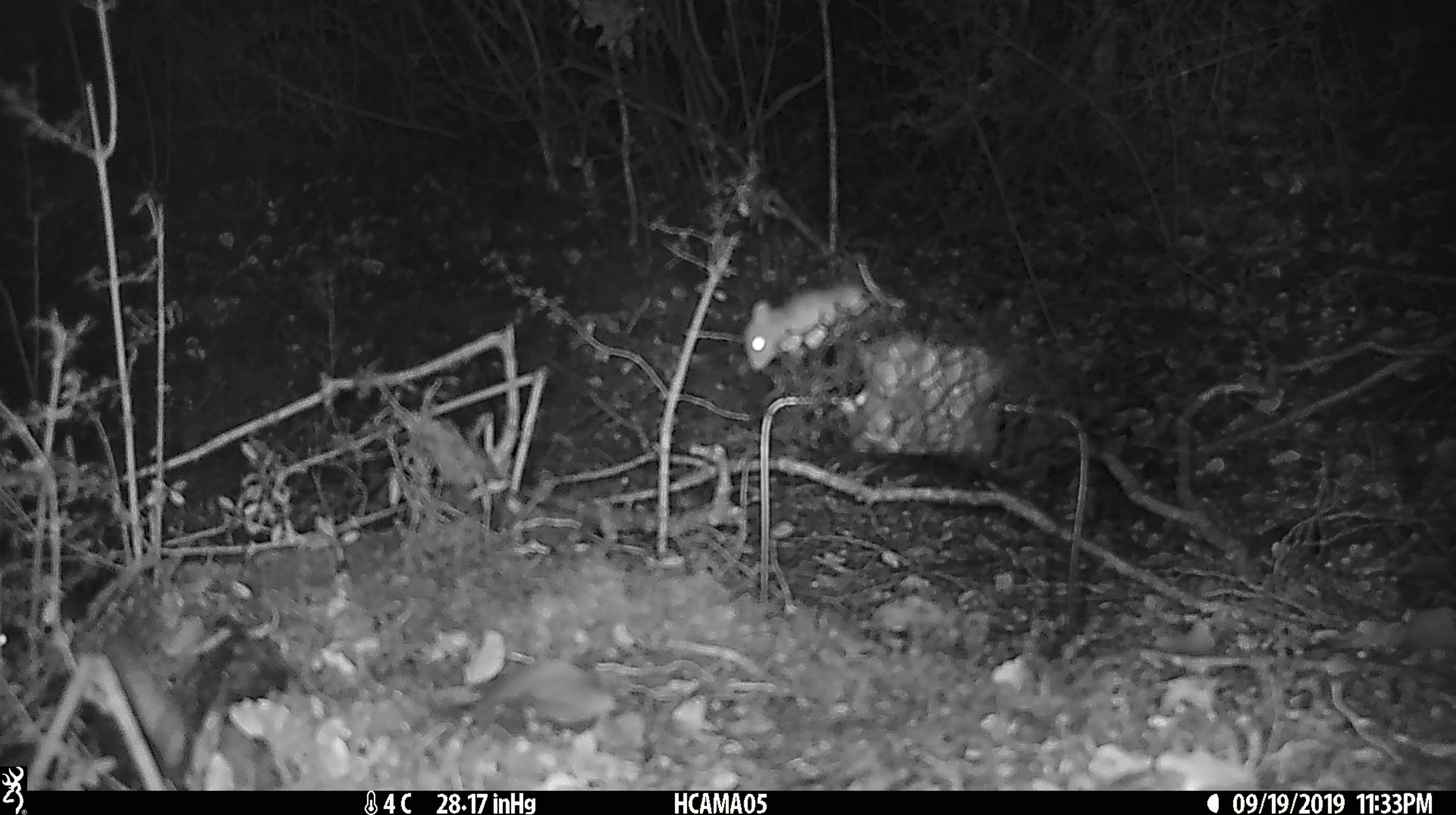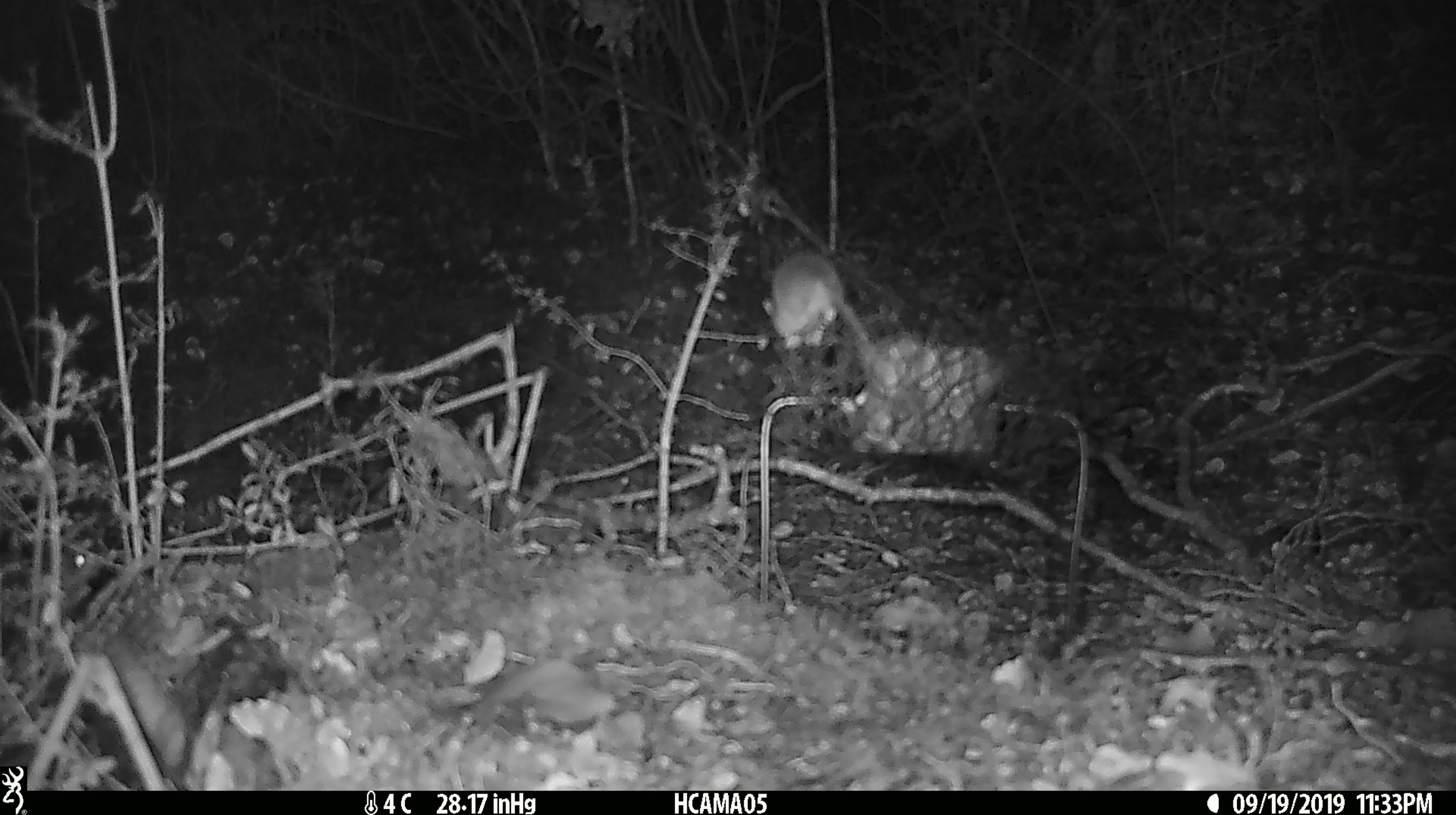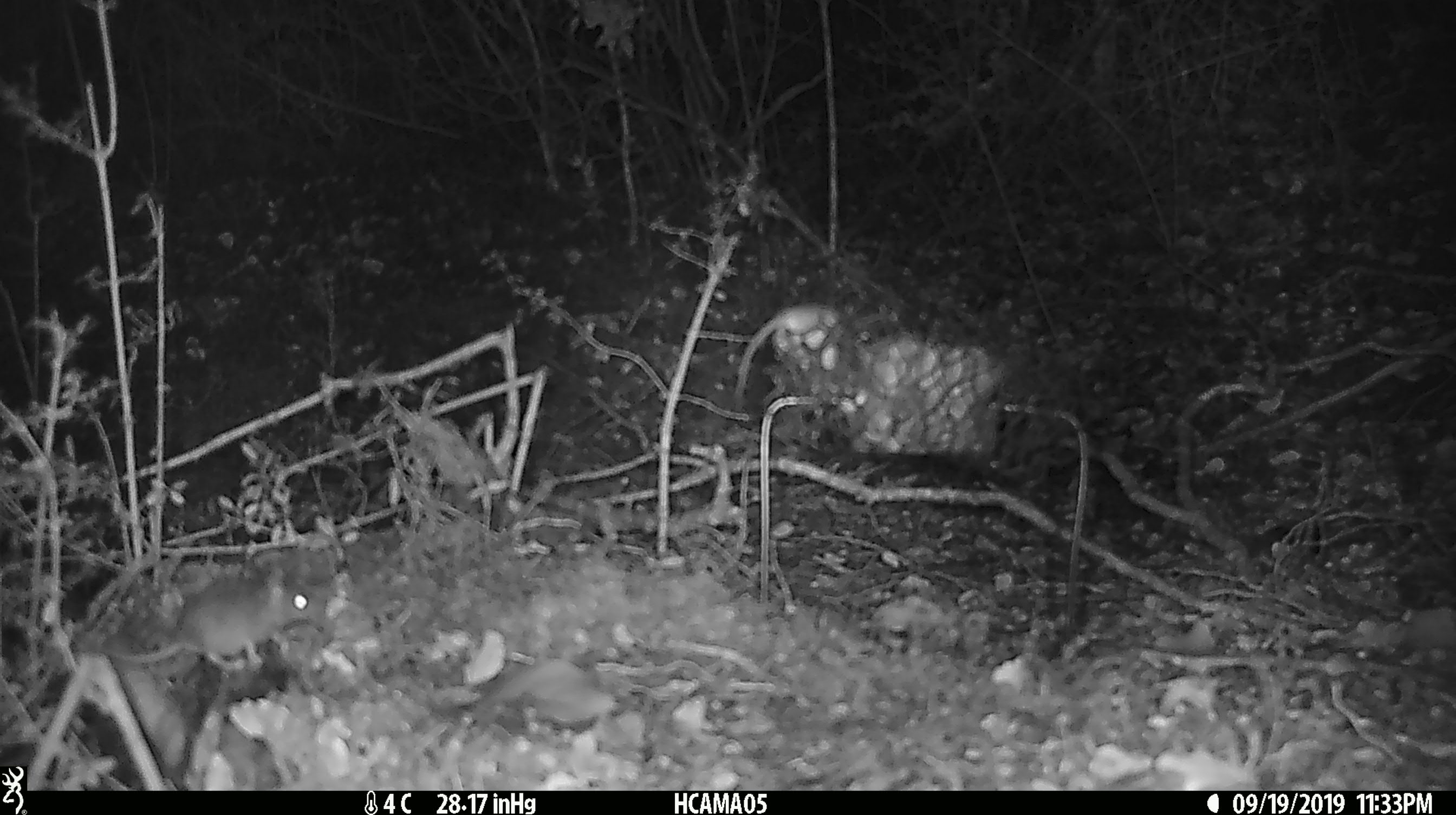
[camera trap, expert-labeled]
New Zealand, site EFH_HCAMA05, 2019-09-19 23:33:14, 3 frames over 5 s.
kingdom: Animalia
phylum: Chordata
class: Mammalia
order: Rodentia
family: Muridae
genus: Mus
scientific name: Mus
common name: mouse